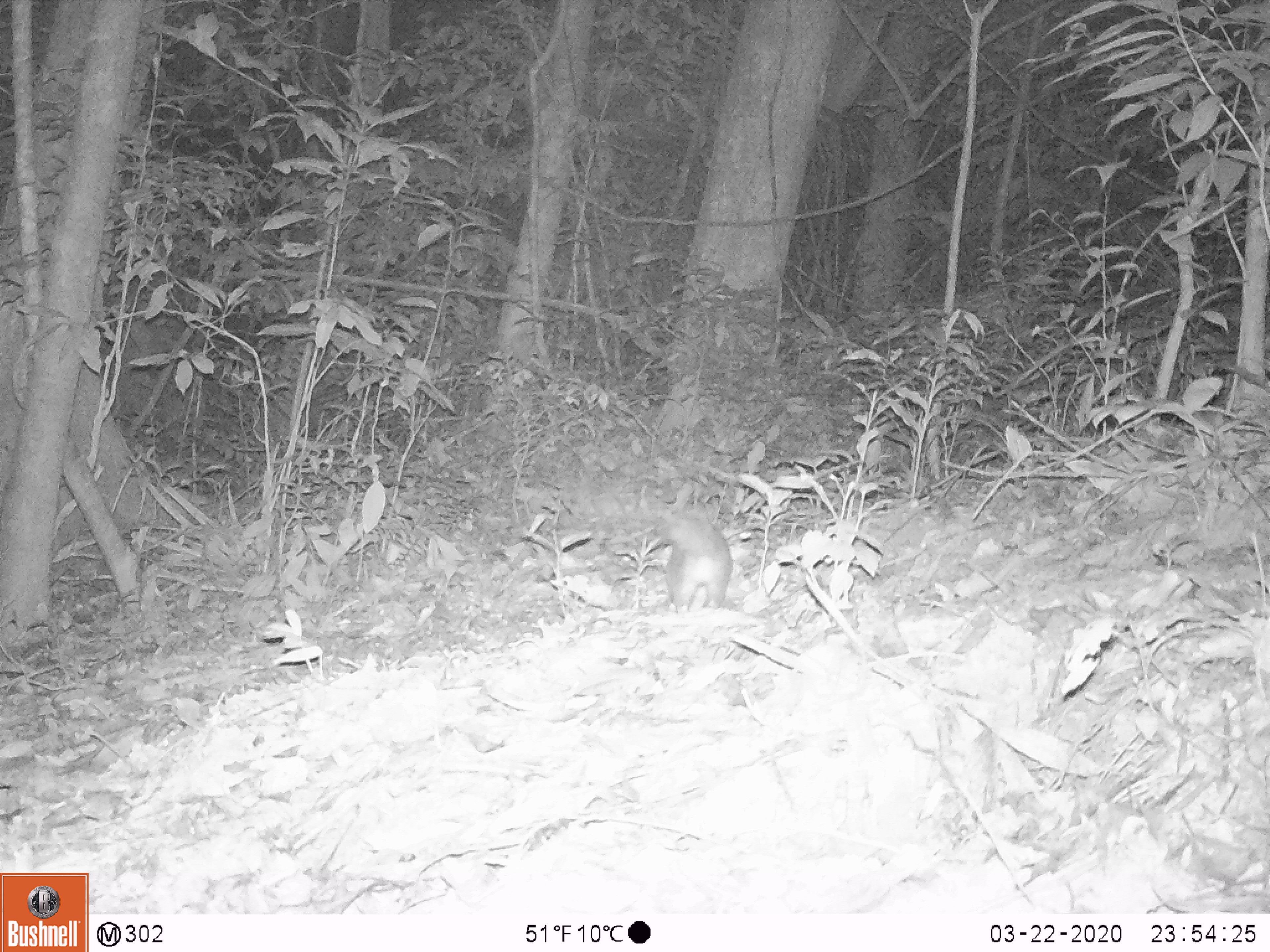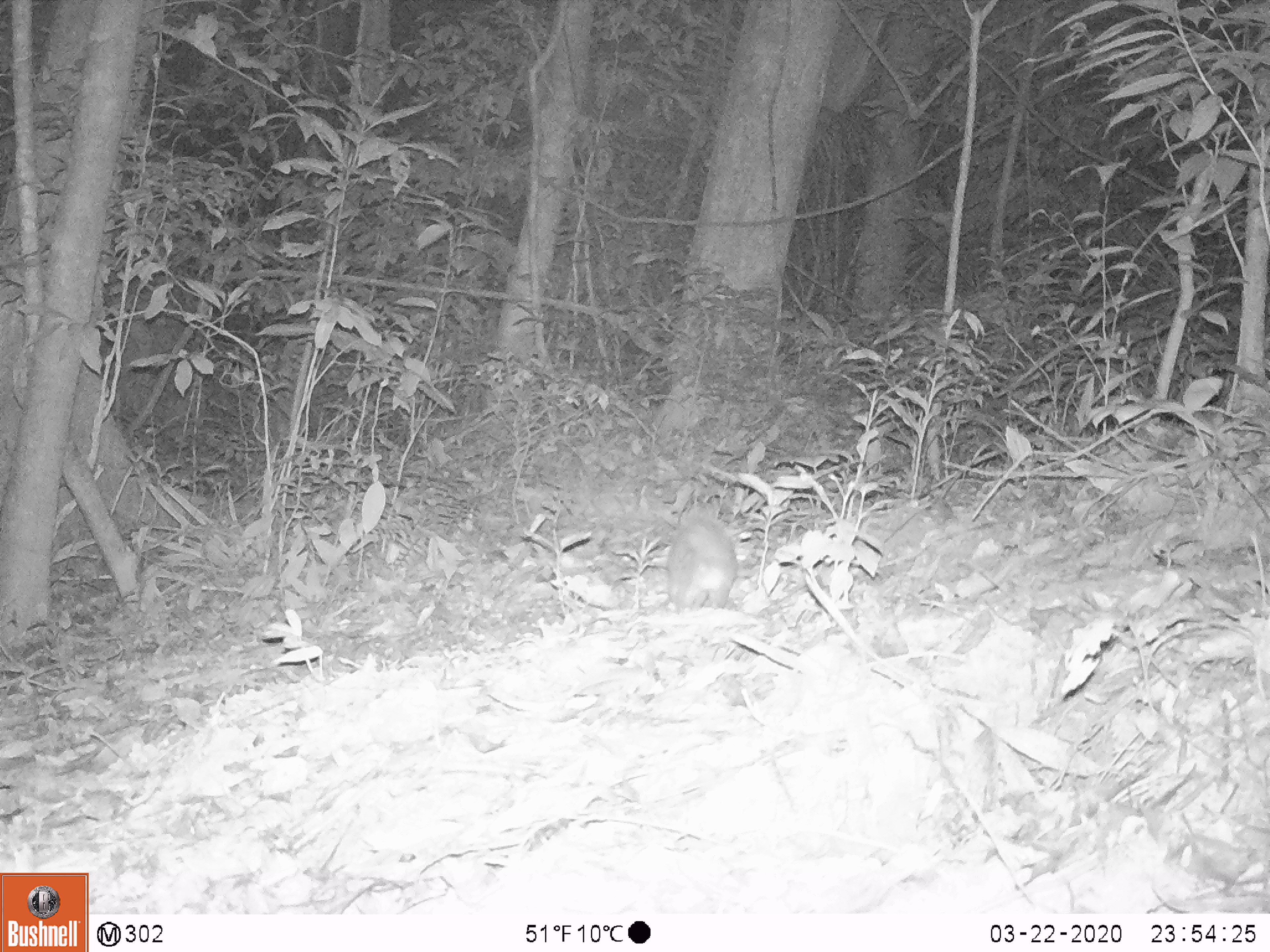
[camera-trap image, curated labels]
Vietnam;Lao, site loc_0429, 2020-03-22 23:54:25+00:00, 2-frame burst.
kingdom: Animalia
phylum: Chordata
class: Mammalia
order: Carnivora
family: Mustelidae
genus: Melogale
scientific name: Melogale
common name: ferret badger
Ferret badger (Melogale). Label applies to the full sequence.